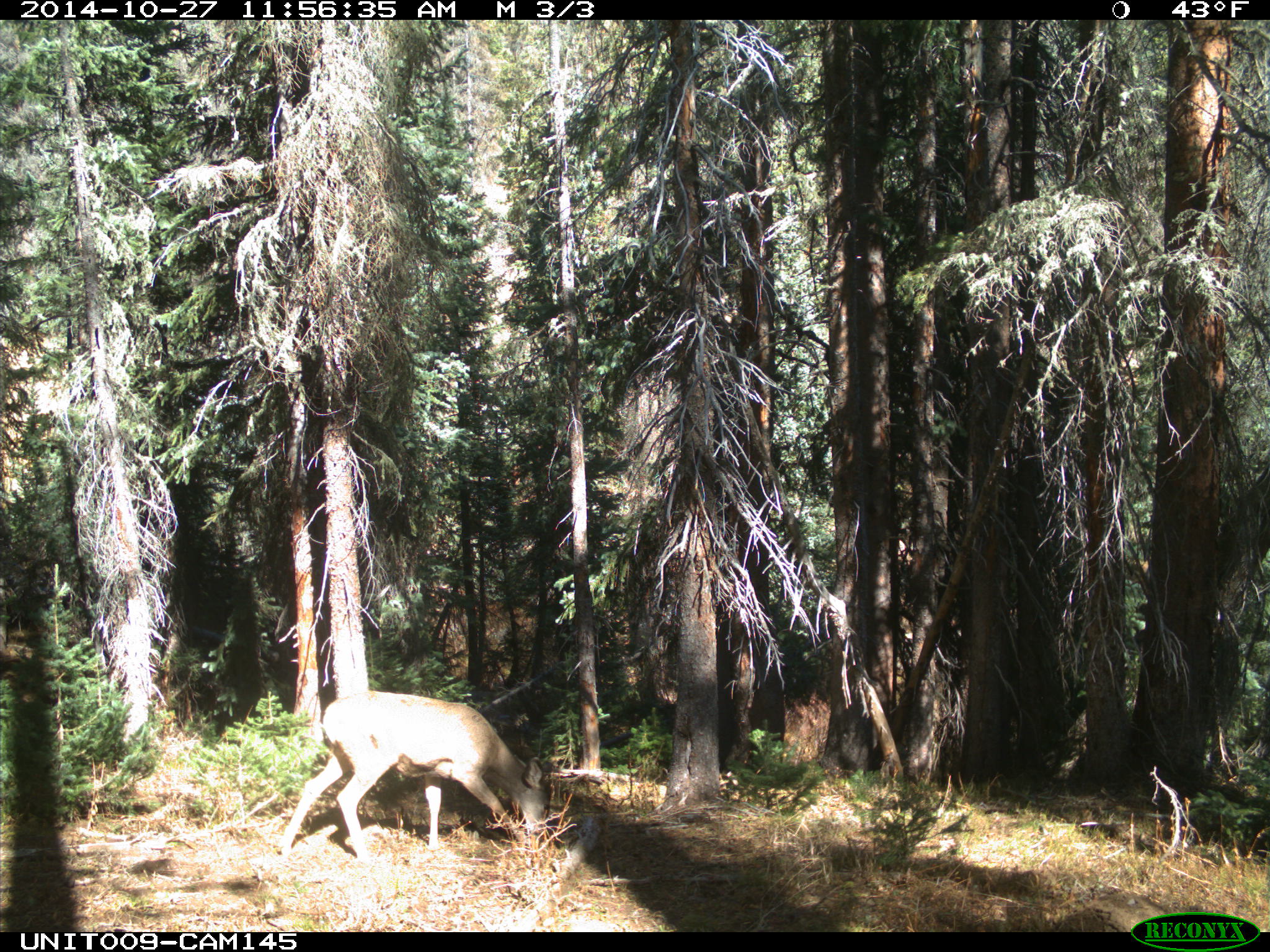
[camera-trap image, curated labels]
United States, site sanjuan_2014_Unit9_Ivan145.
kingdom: Animalia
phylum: Chordata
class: Mammalia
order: Artiodactyla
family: Cervidae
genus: Odocoileus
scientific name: Odocoileus hemionus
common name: mule deer